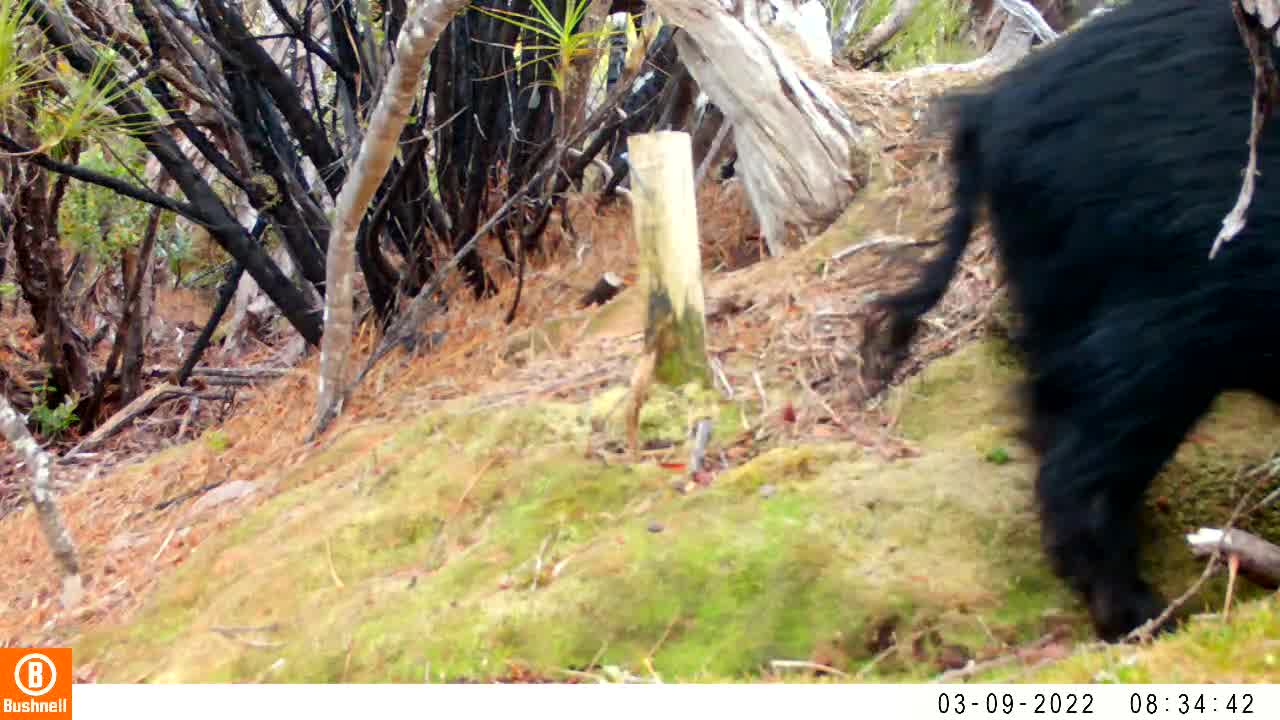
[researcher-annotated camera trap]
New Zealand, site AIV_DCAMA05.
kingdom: Animalia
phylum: Chordata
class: Mammalia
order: Artiodactyla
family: Suidae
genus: Sus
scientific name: Sus scrofa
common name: pig